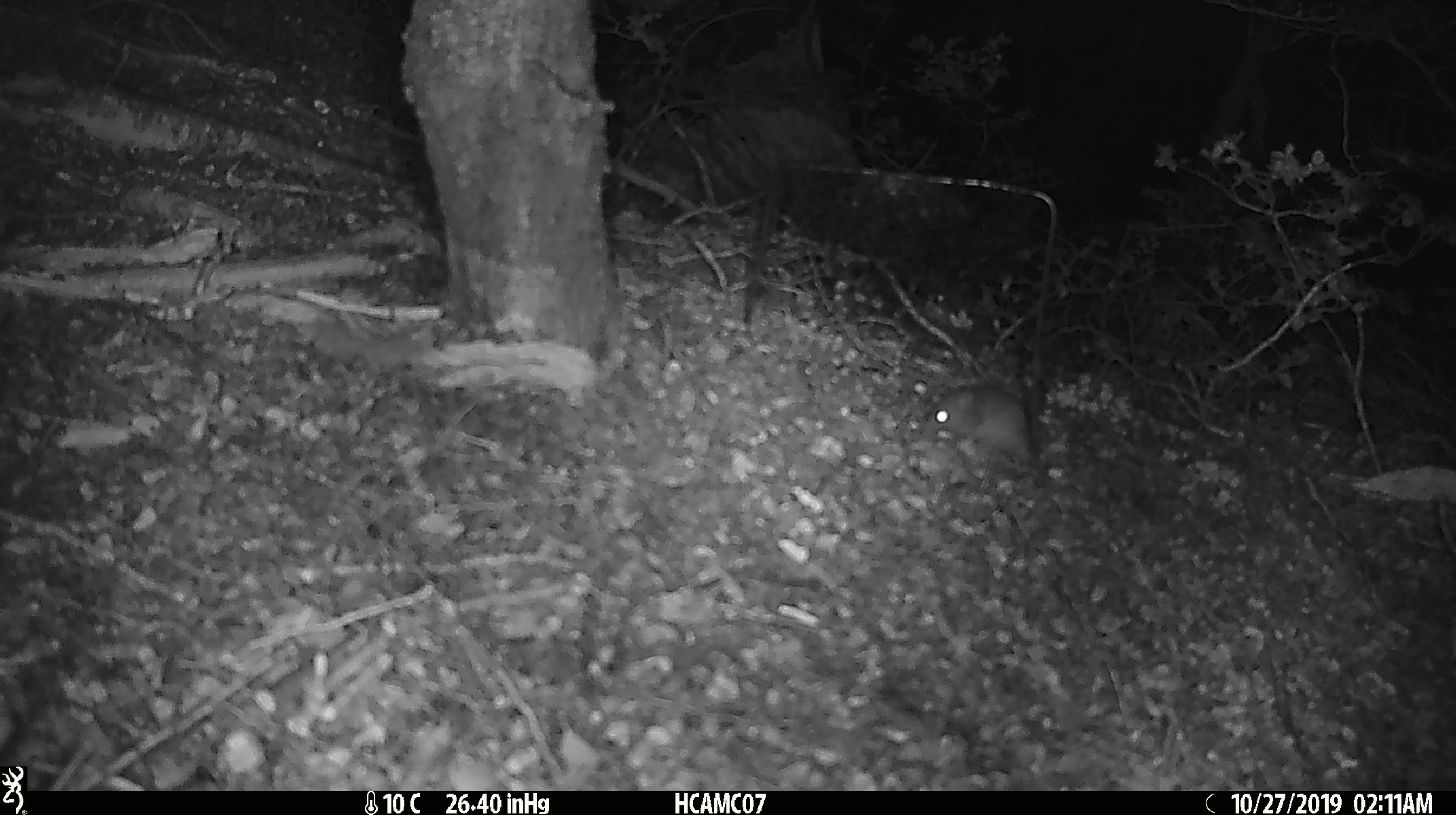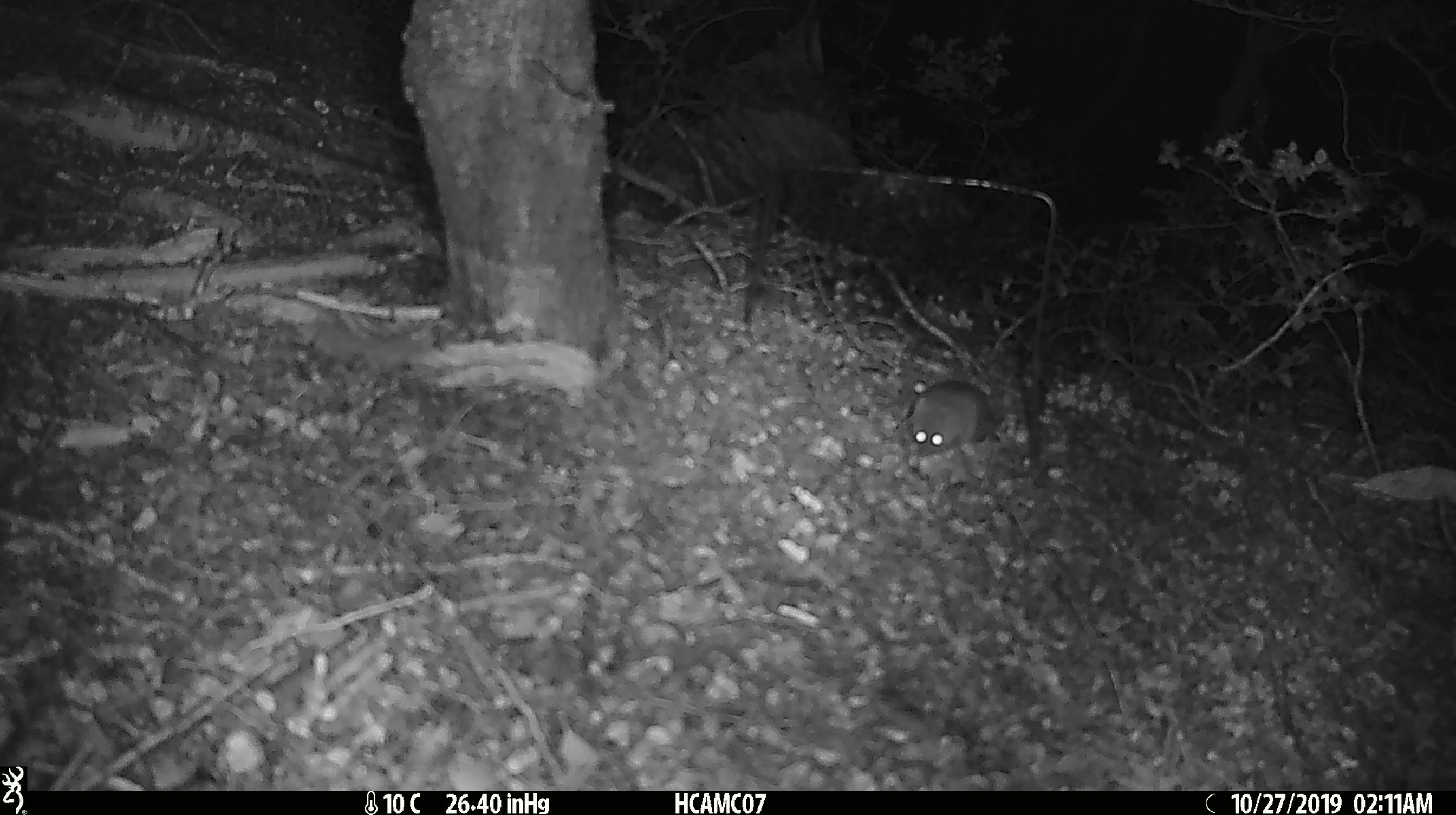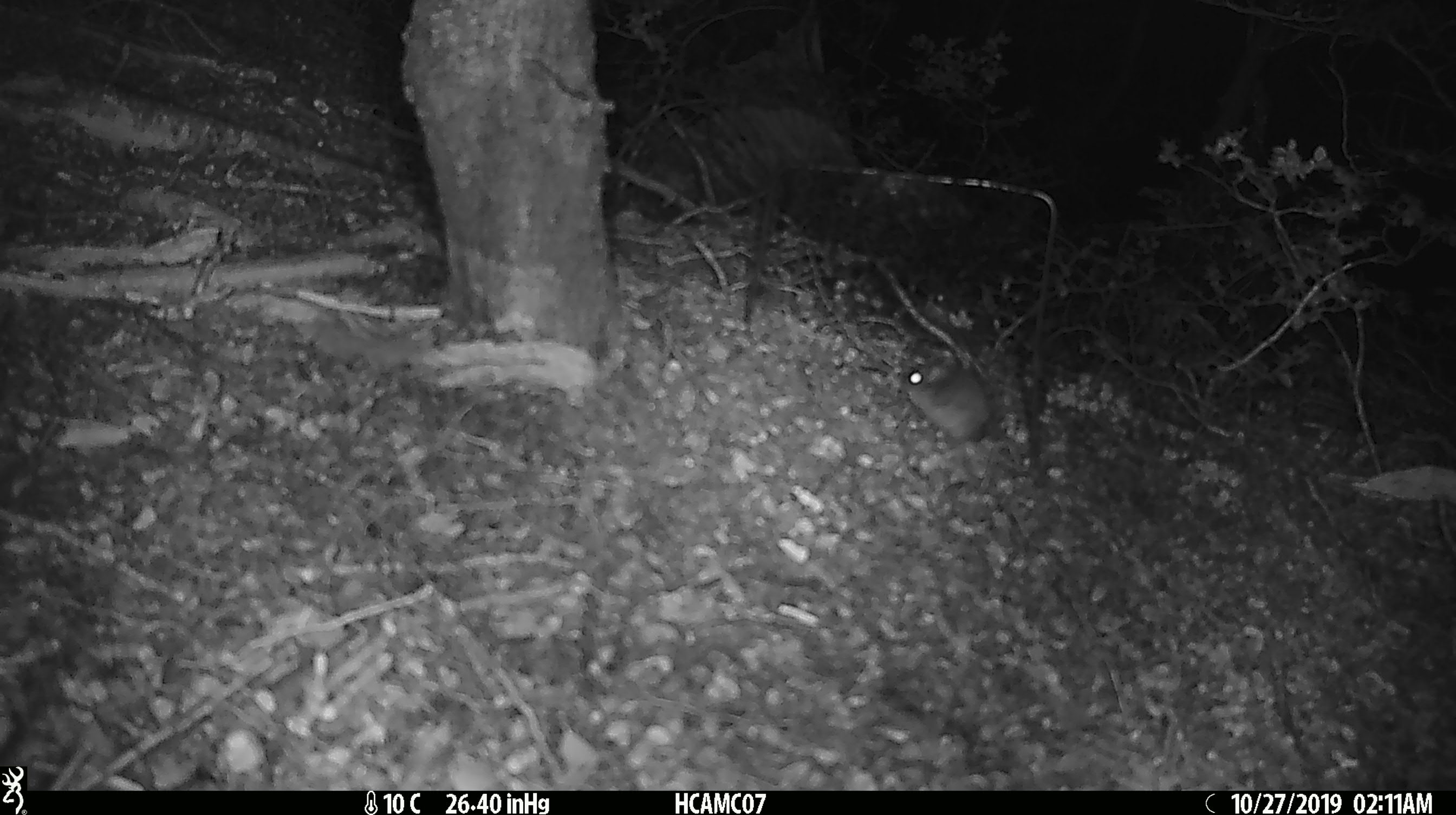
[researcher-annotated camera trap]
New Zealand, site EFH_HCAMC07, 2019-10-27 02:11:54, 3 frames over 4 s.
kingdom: Animalia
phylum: Chordata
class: Mammalia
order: Rodentia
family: Muridae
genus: Mus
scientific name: Mus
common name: mouse